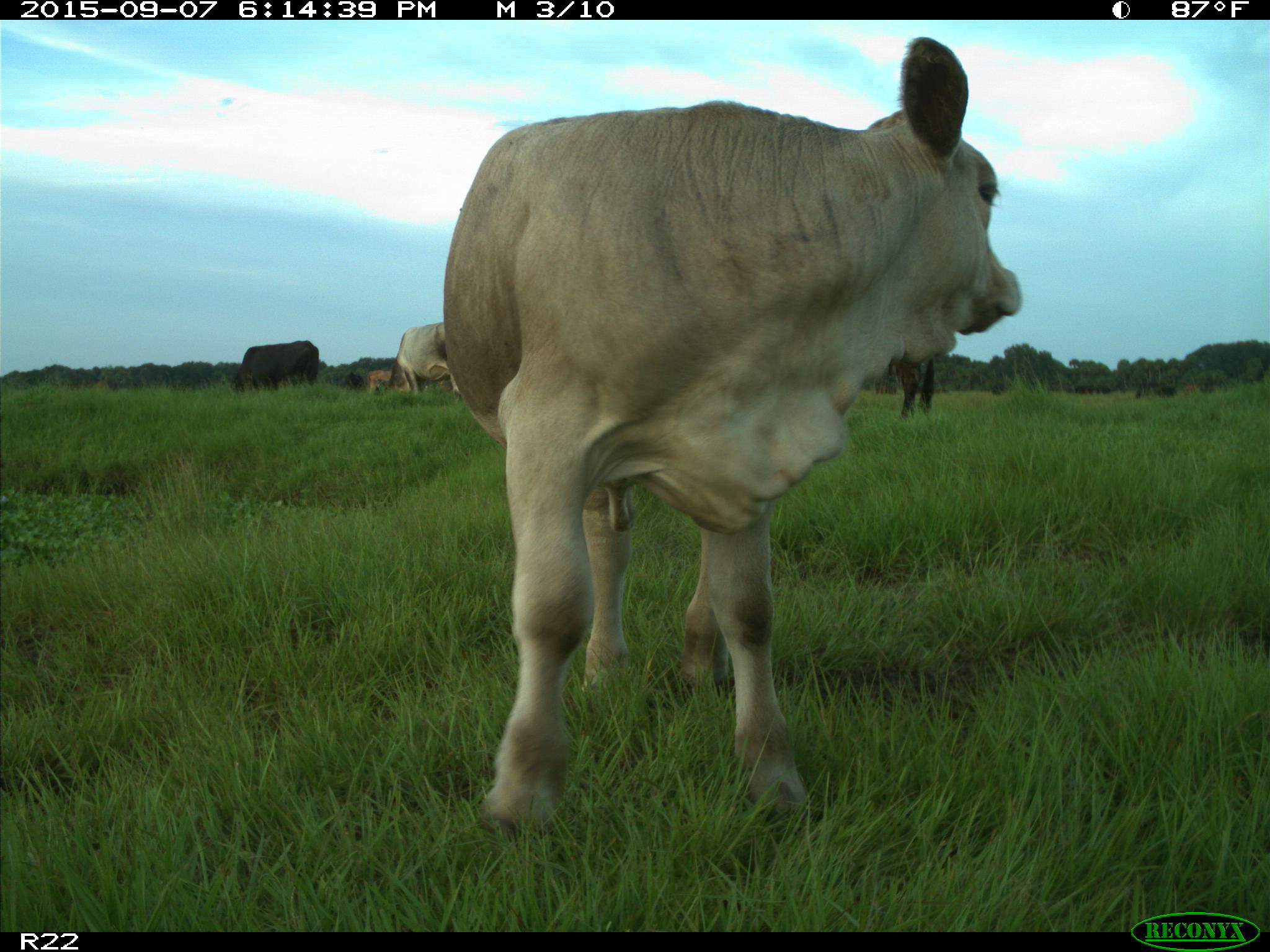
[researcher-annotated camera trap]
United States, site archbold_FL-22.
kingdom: Animalia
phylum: Chordata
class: Mammalia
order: Artiodactyla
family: Bovidae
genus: Bos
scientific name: Bos taurus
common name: domestic cow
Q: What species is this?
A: Bos taurus (domestic cow).